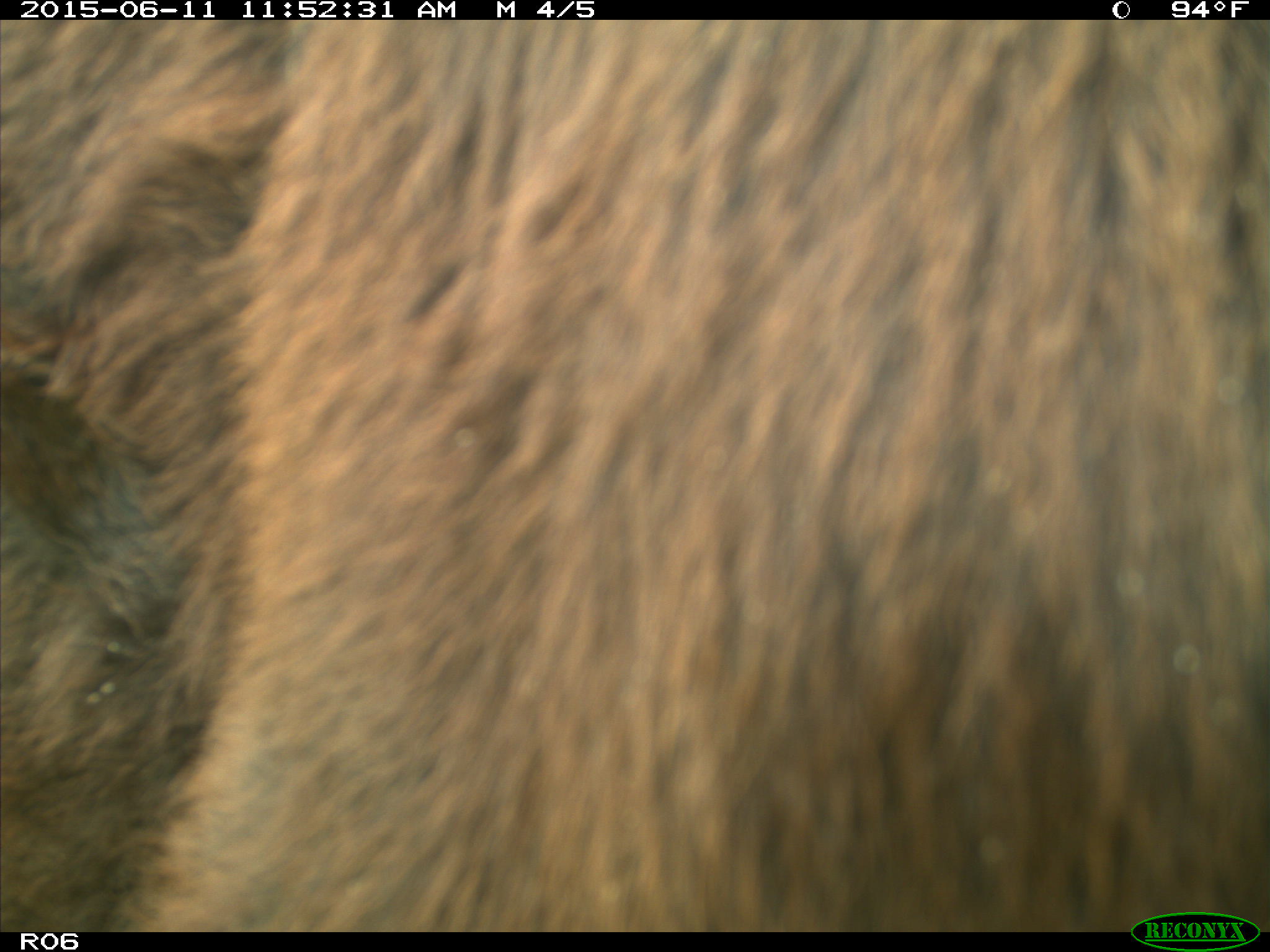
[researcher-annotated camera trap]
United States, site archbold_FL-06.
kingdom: Animalia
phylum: Chordata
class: Mammalia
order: Artiodactyla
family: Bovidae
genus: Bos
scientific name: Bos taurus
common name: domestic cow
Bos taurus (domestic cow).